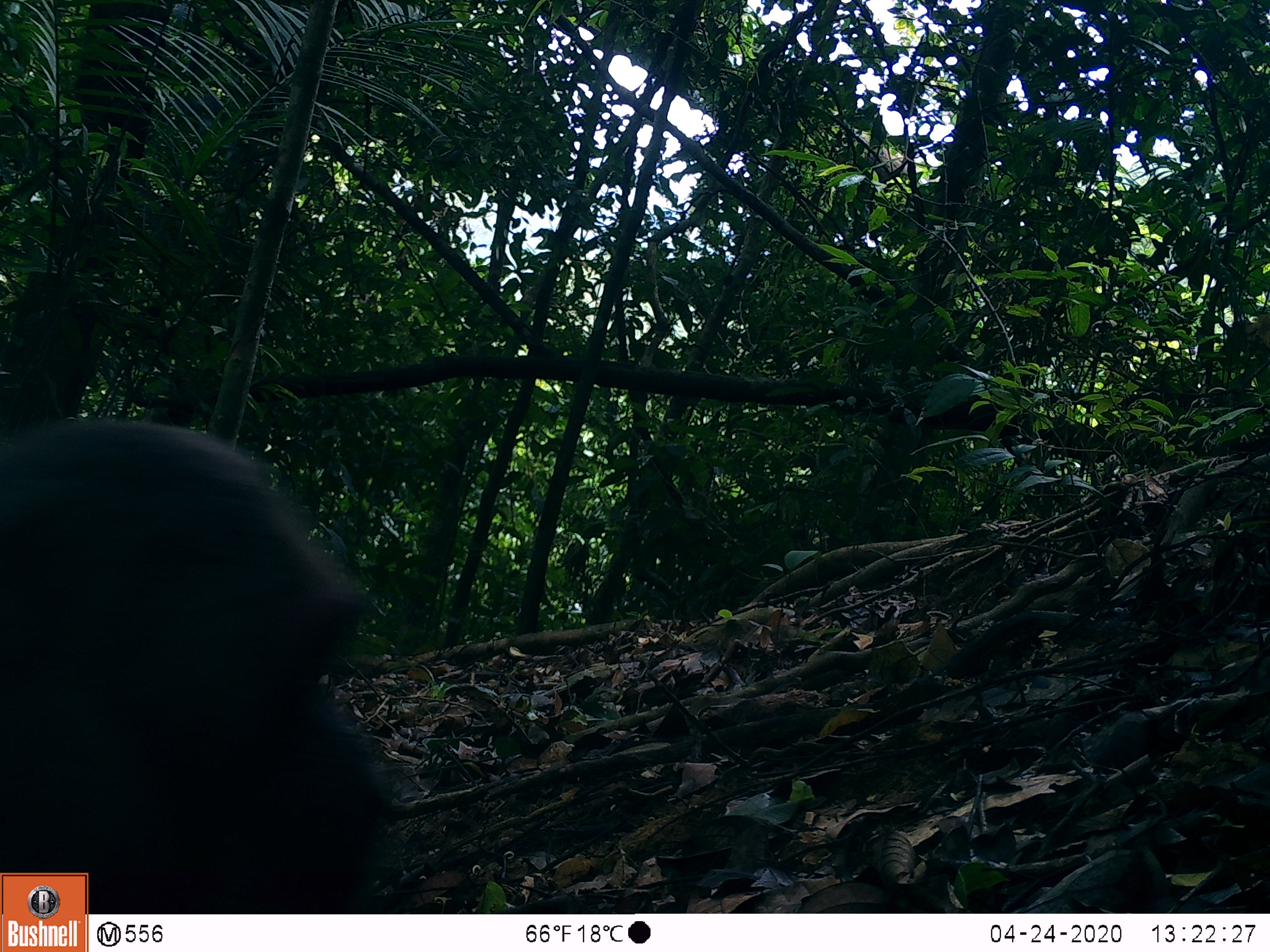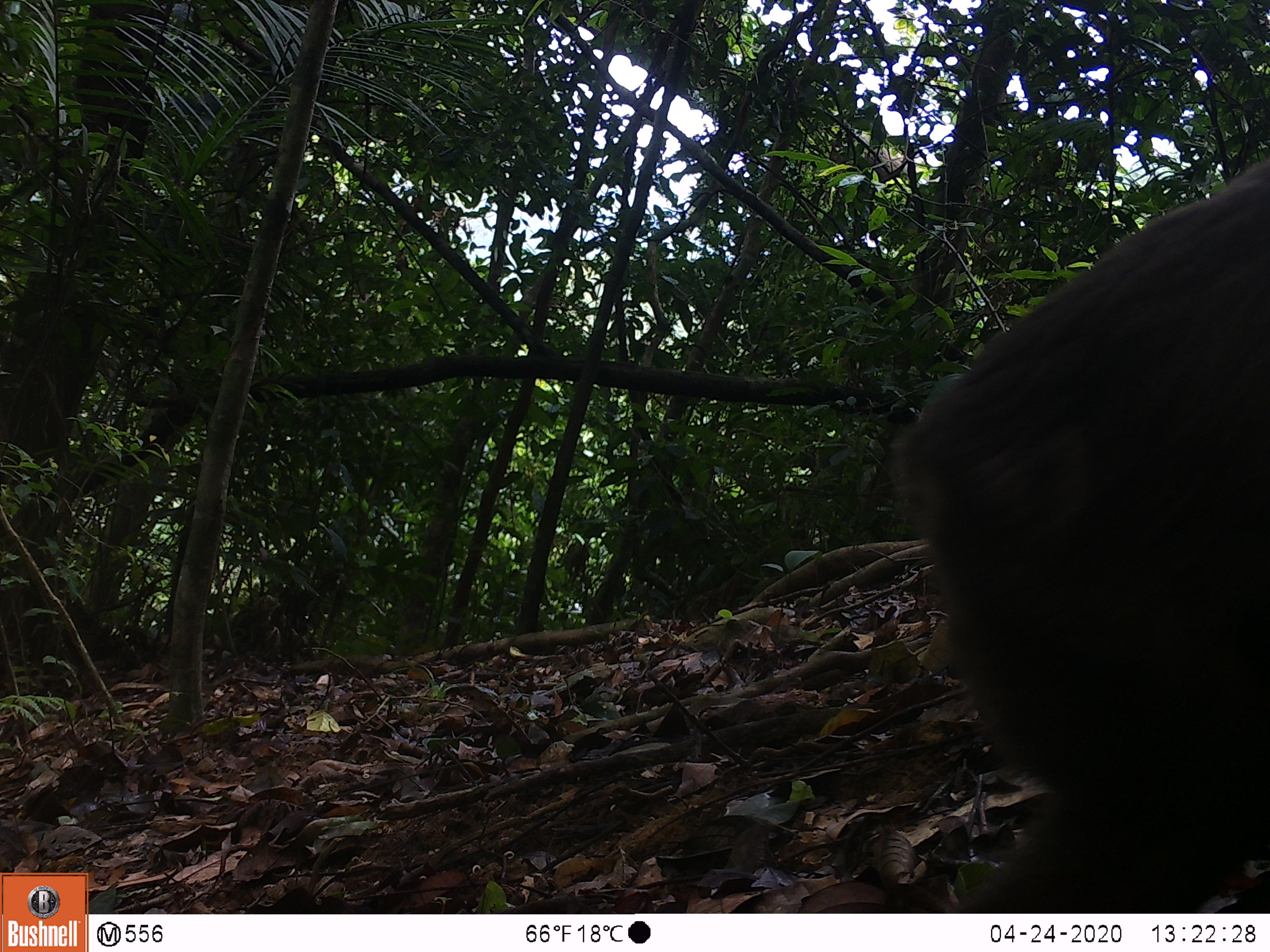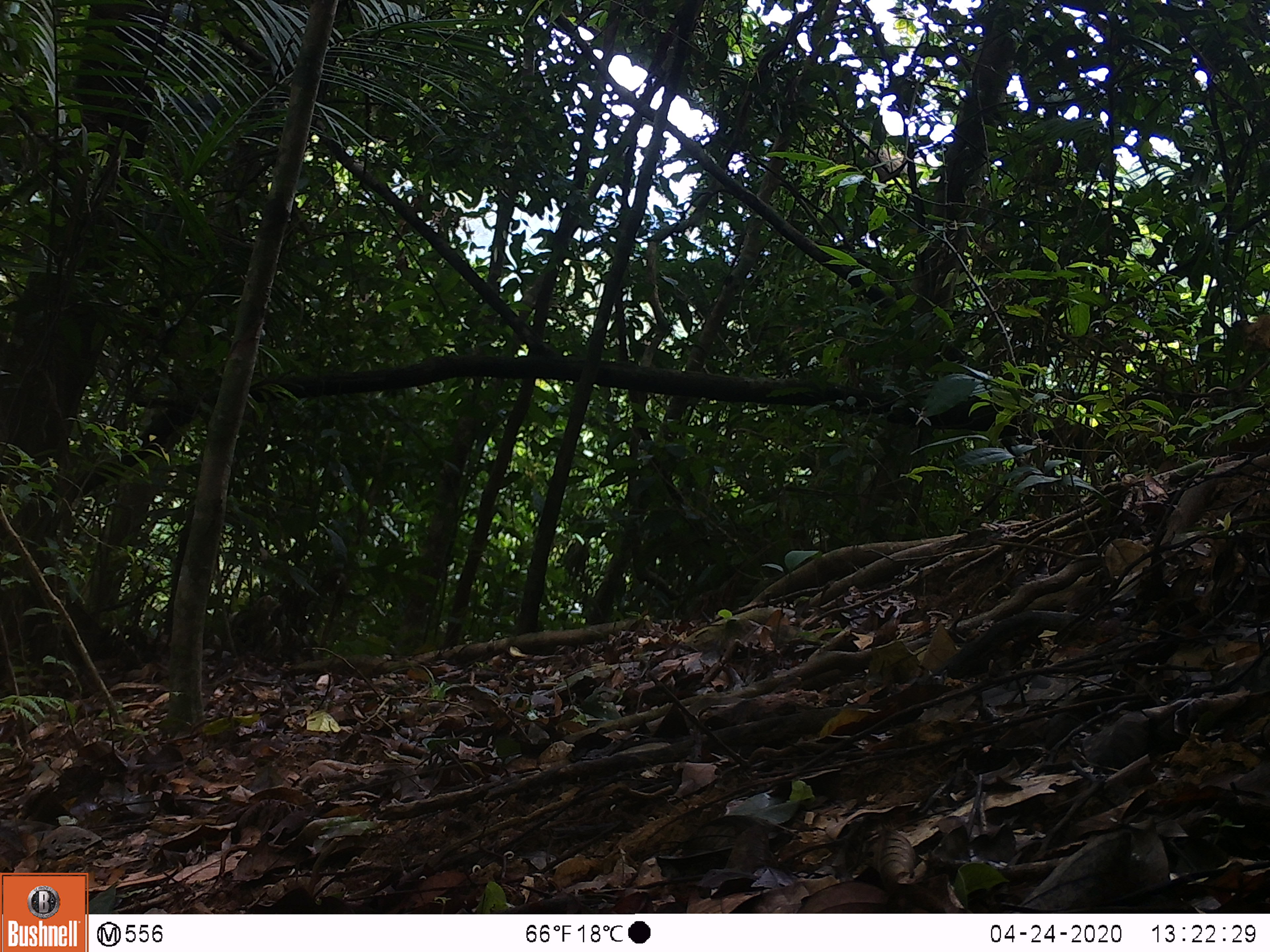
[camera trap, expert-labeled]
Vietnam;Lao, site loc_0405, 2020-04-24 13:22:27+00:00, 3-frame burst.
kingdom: Animalia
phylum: Chordata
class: Mammalia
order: Primates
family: Cercopithecidae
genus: Macaca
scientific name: Macaca arctoides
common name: stump-tailed macaque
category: stump tailed macaque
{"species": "stump tailed macaque (stump-tailed macaque) (Macaca arctoides)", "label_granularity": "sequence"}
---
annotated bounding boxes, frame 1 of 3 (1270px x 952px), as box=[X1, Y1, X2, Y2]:
stump tailed macaque: box=[0, 415, 401, 914]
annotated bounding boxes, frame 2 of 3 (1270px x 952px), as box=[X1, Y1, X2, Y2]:
stump tailed macaque: box=[882, 151, 1270, 913]